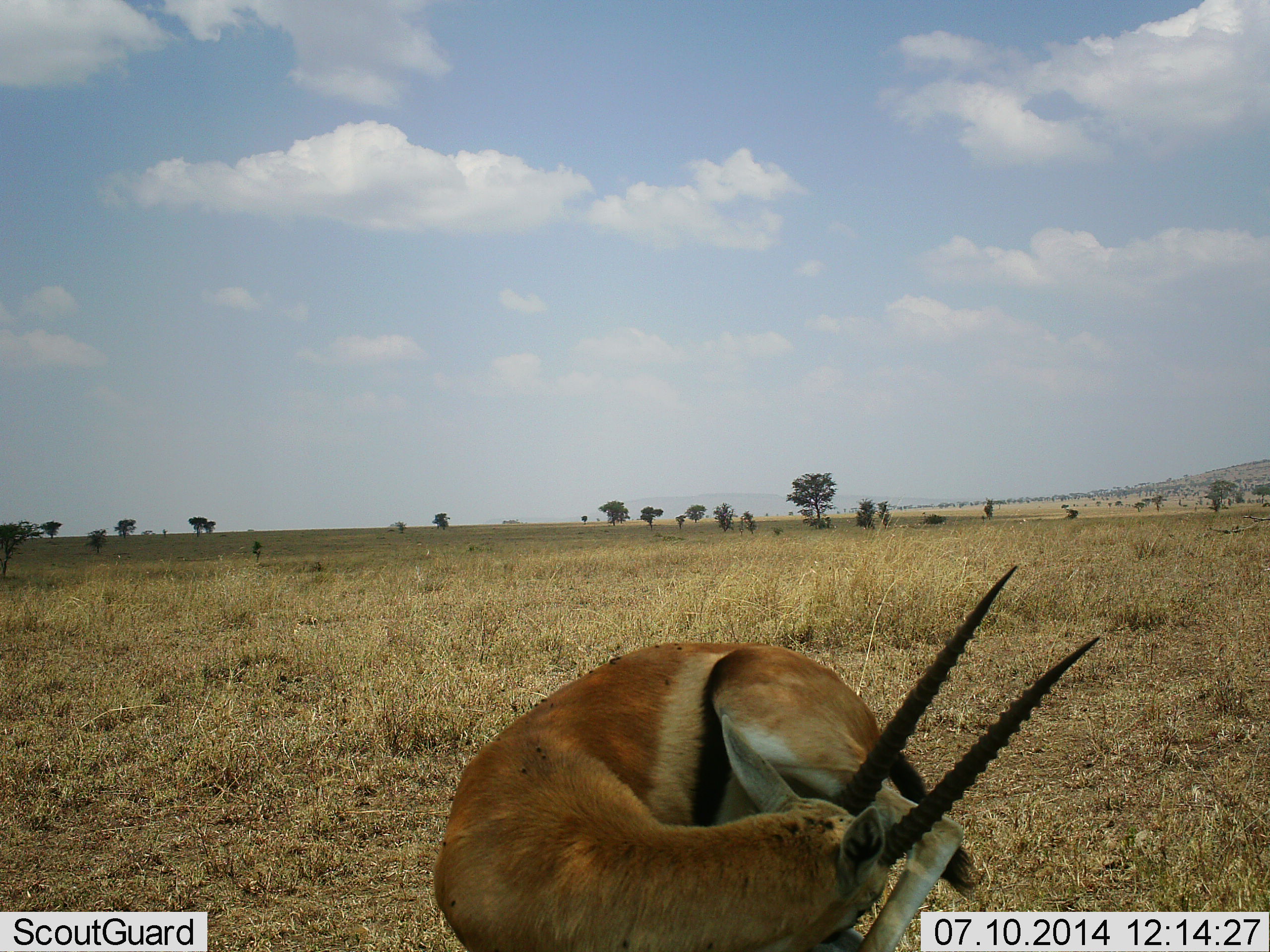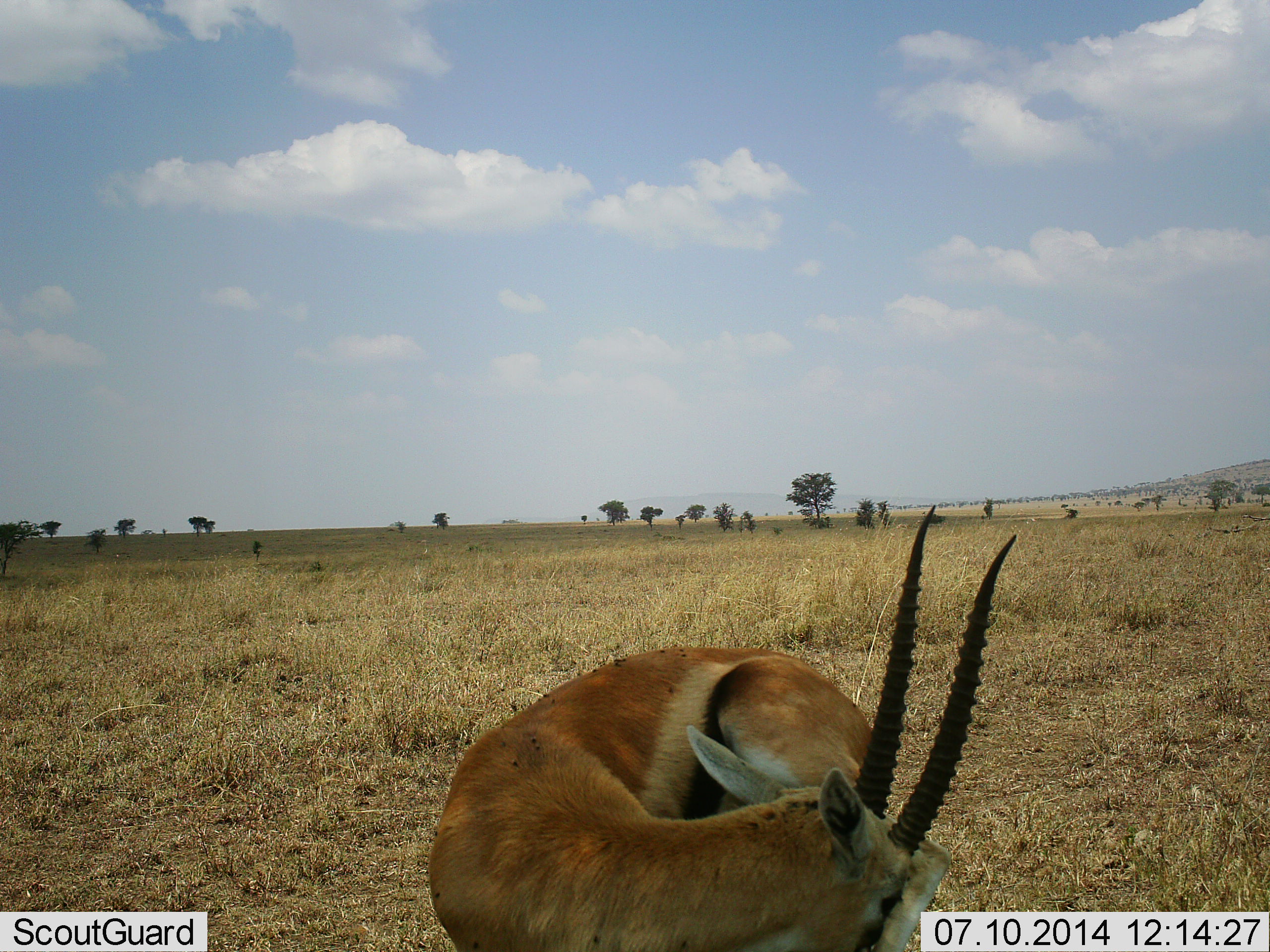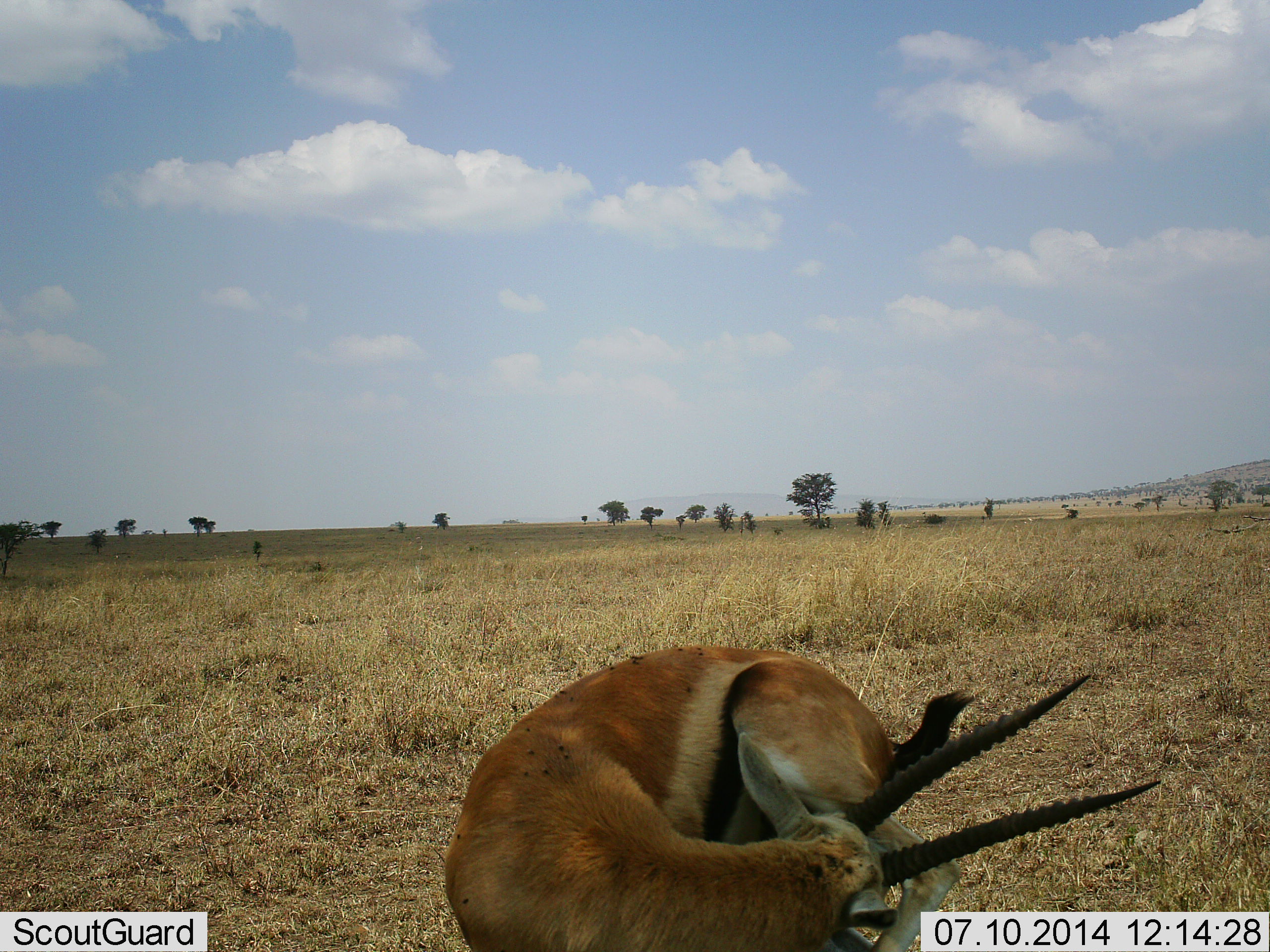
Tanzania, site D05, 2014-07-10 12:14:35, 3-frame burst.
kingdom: Animalia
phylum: Chordata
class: Mammalia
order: Artiodactyla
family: Bovidae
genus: Eudorcas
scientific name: Eudorcas thomsonii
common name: thomson's gazelle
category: gazellethomsons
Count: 1.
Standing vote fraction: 90%.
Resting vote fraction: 0%.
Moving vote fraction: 10%.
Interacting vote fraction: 0%.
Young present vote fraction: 0%.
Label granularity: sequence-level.